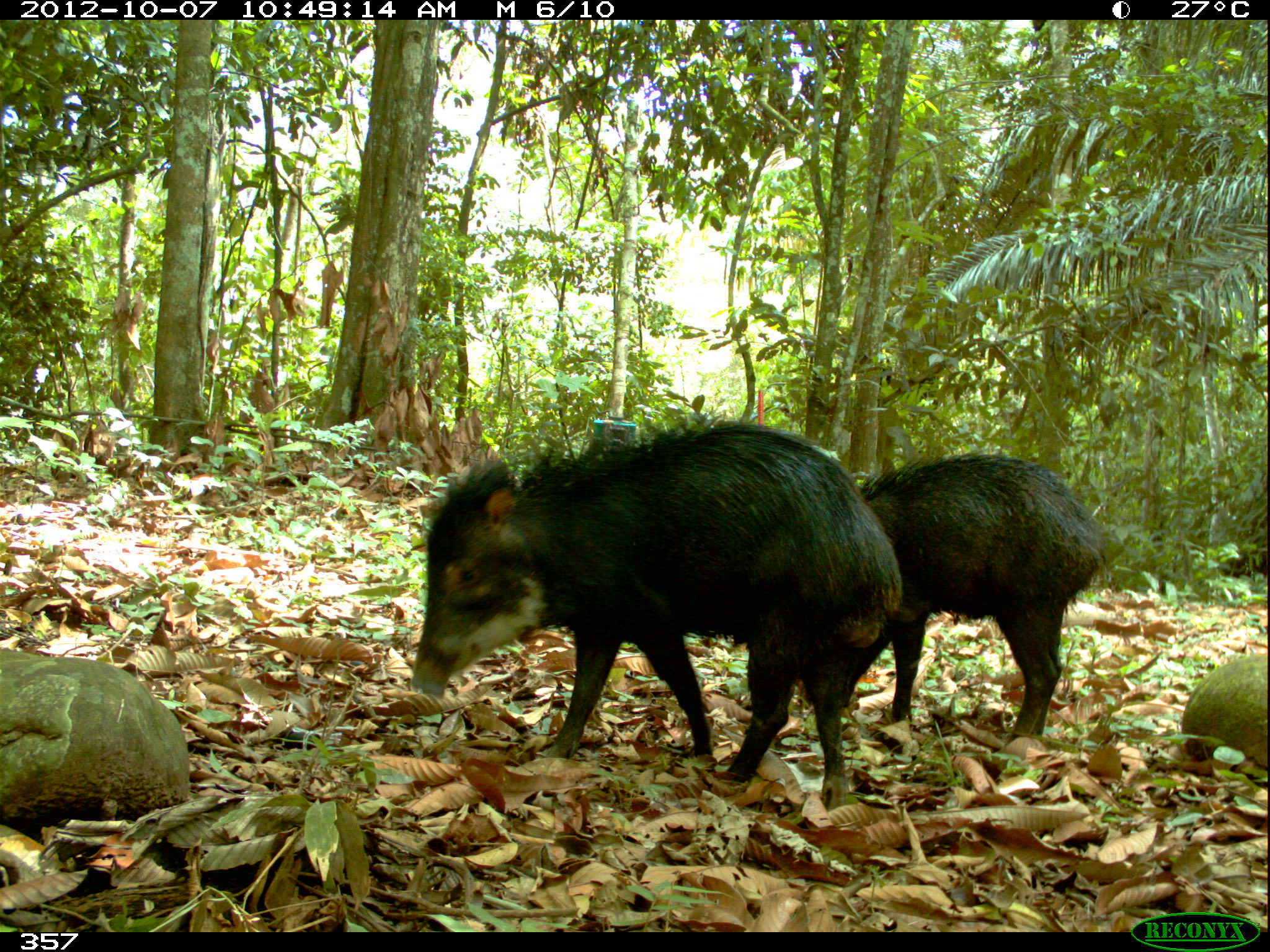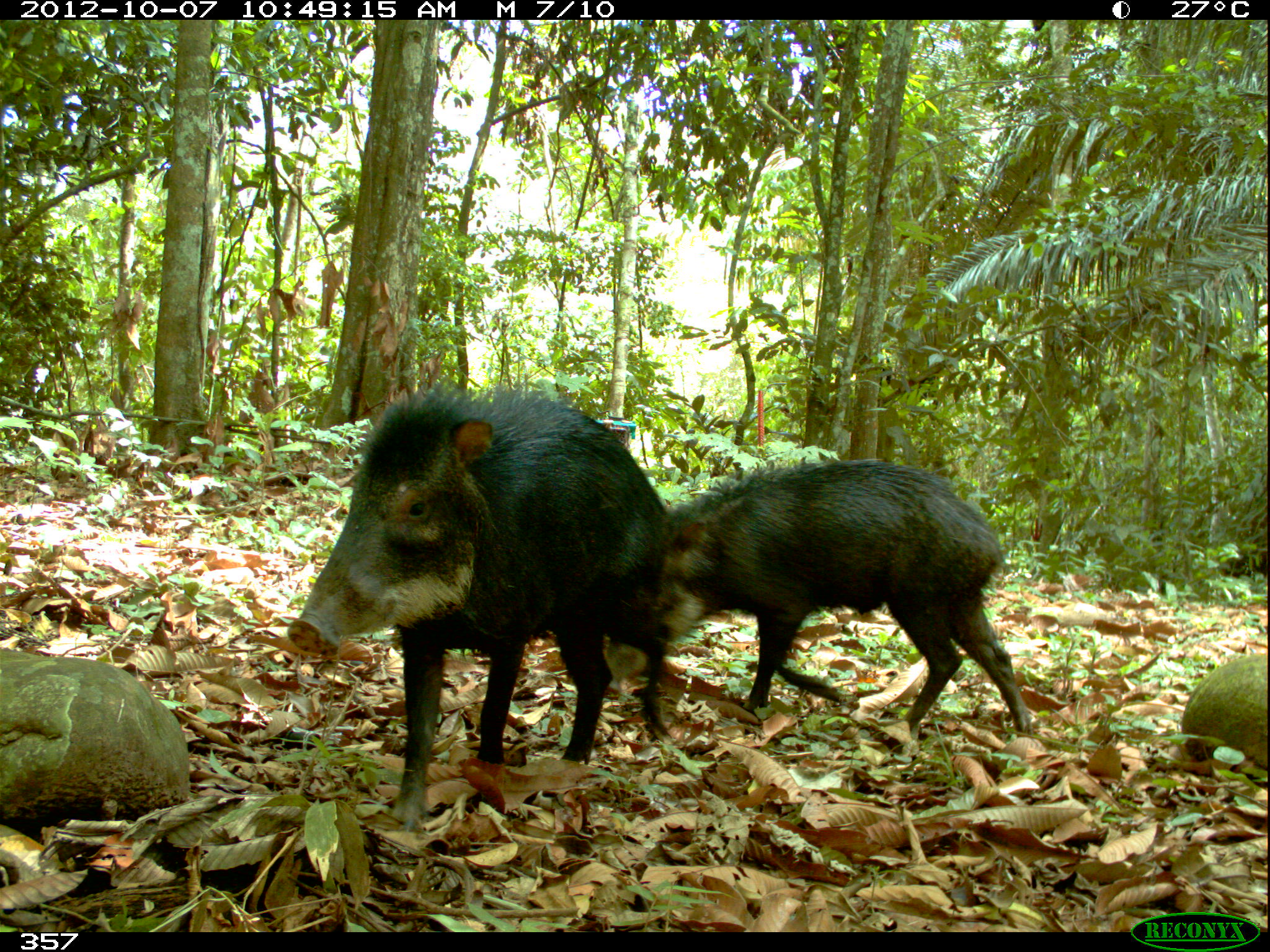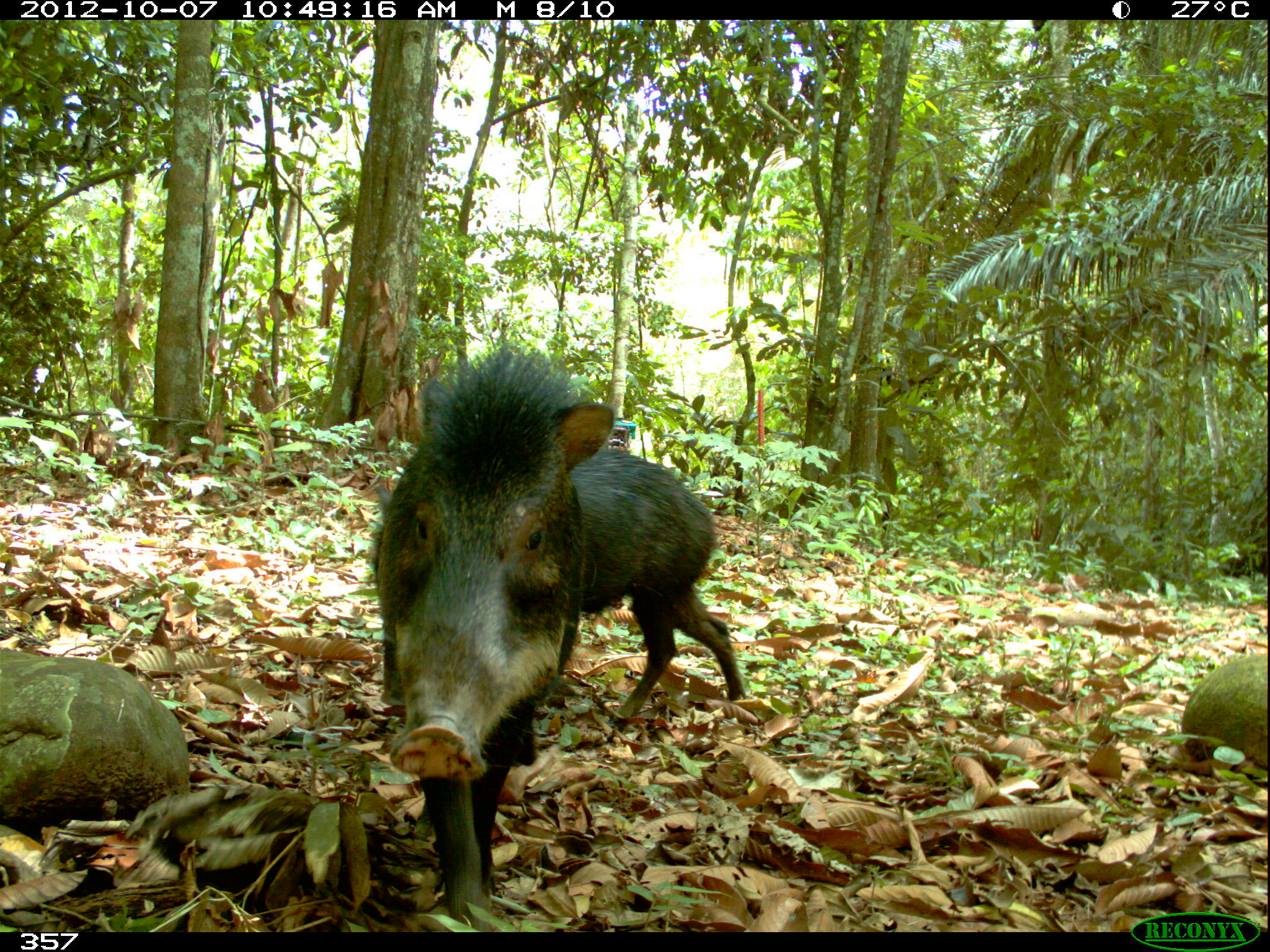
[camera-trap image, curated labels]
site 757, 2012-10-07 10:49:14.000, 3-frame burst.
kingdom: Animalia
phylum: Chordata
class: Mammalia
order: Artiodactyla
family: Tayassuidae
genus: Tayassu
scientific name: Tayassu pecari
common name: white-lipped peccary